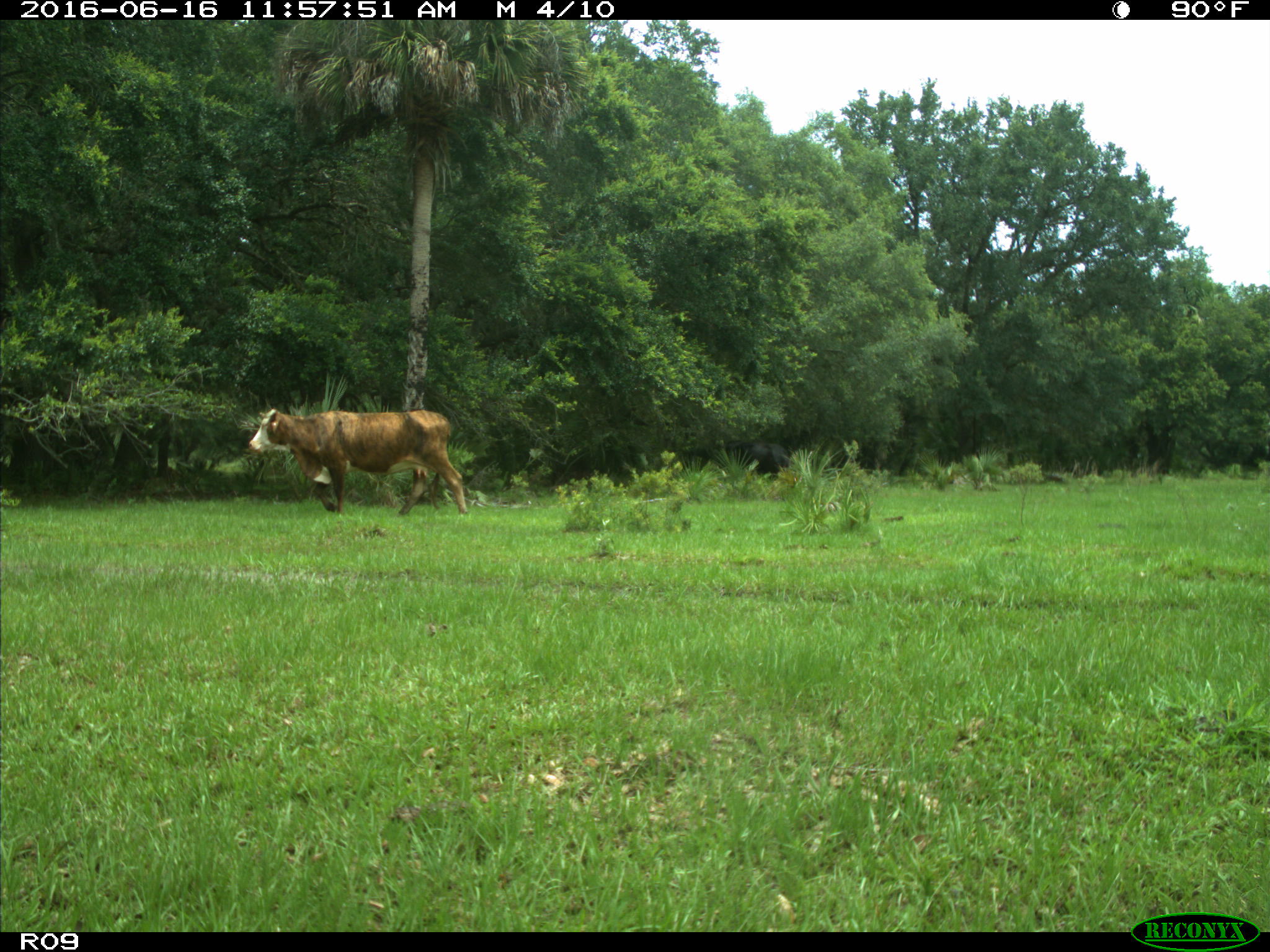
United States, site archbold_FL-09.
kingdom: Animalia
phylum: Chordata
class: Mammalia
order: Artiodactyla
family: Bovidae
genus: Bos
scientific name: Bos taurus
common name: domestic cow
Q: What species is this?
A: Bos taurus (domestic cow).